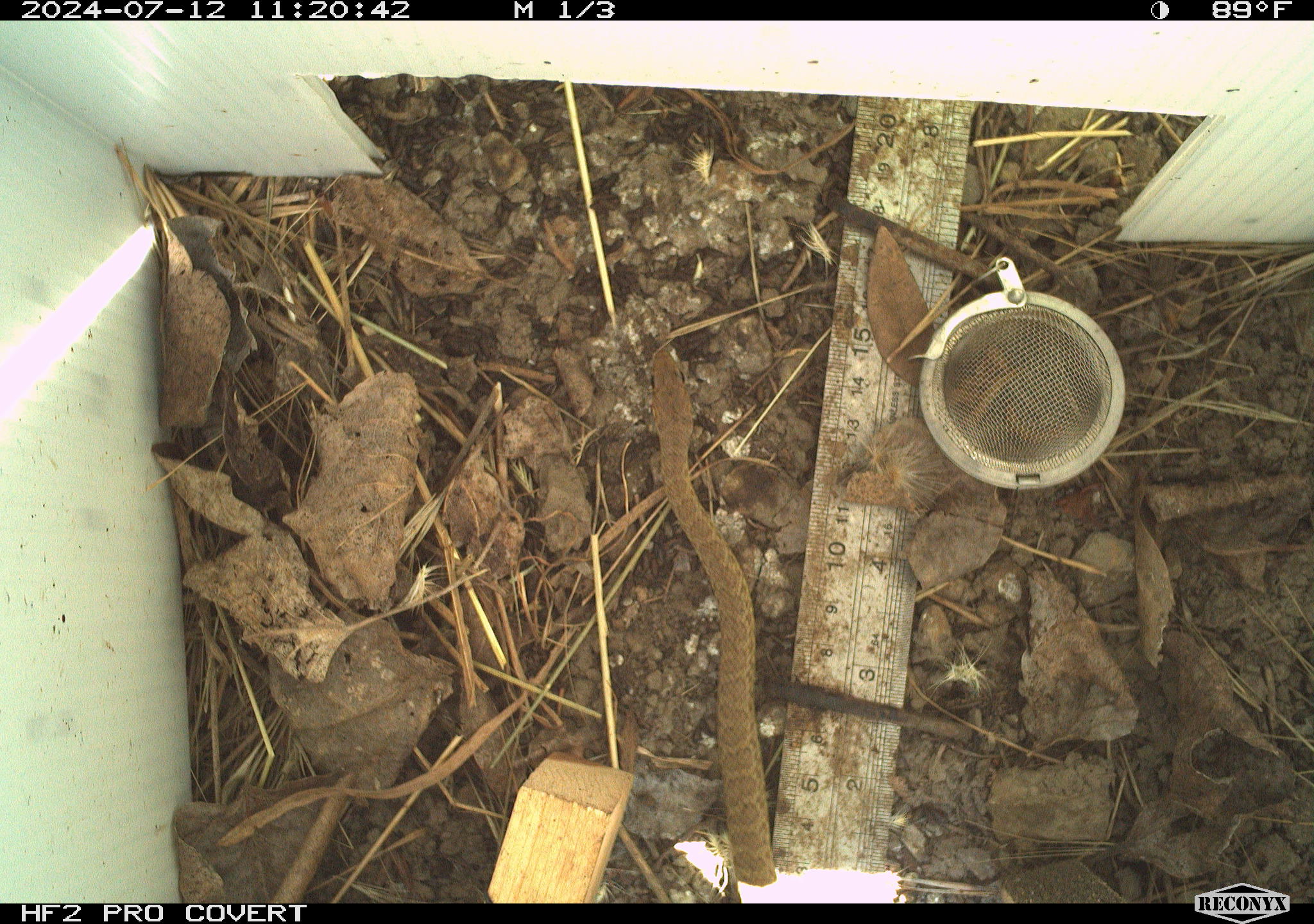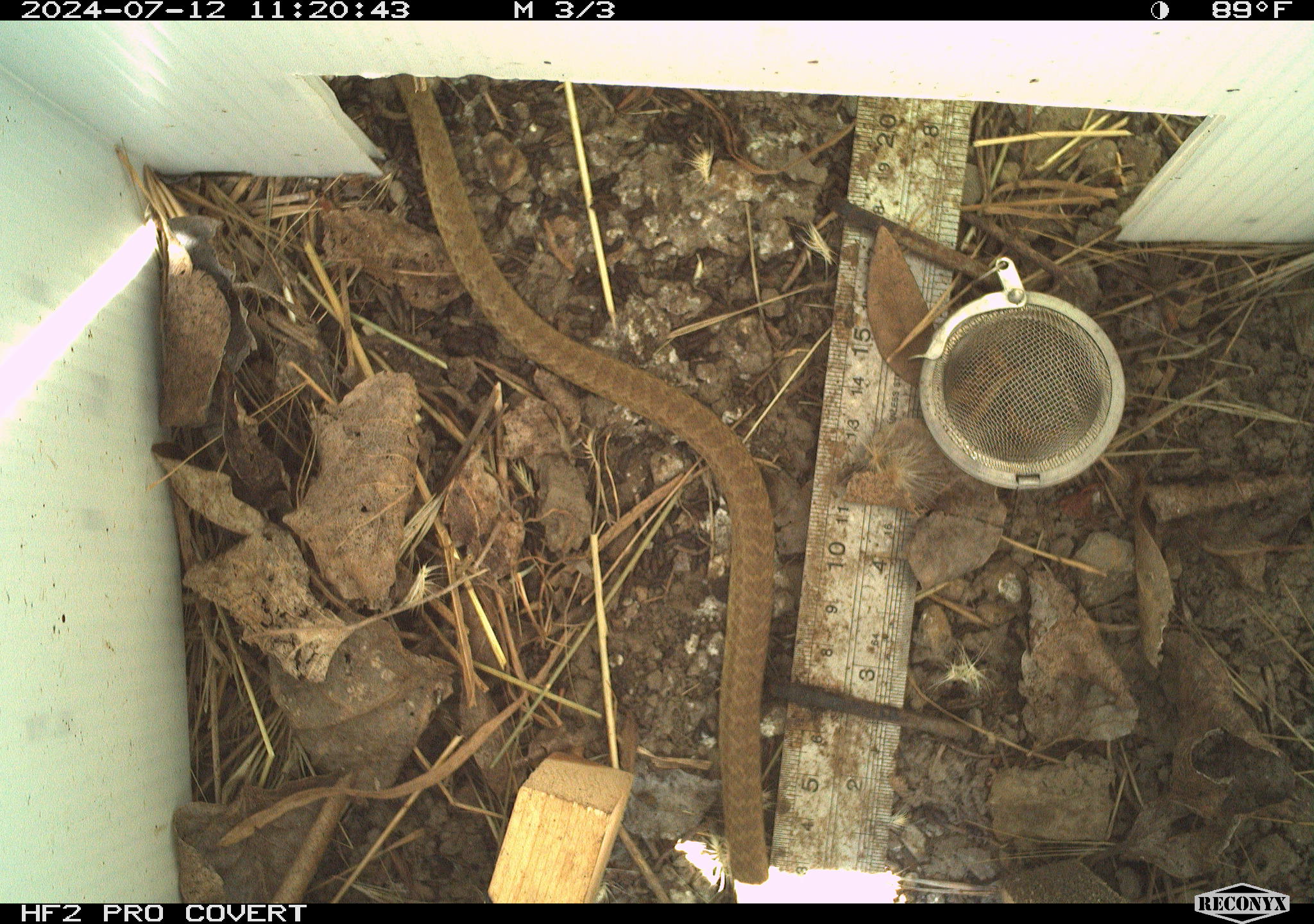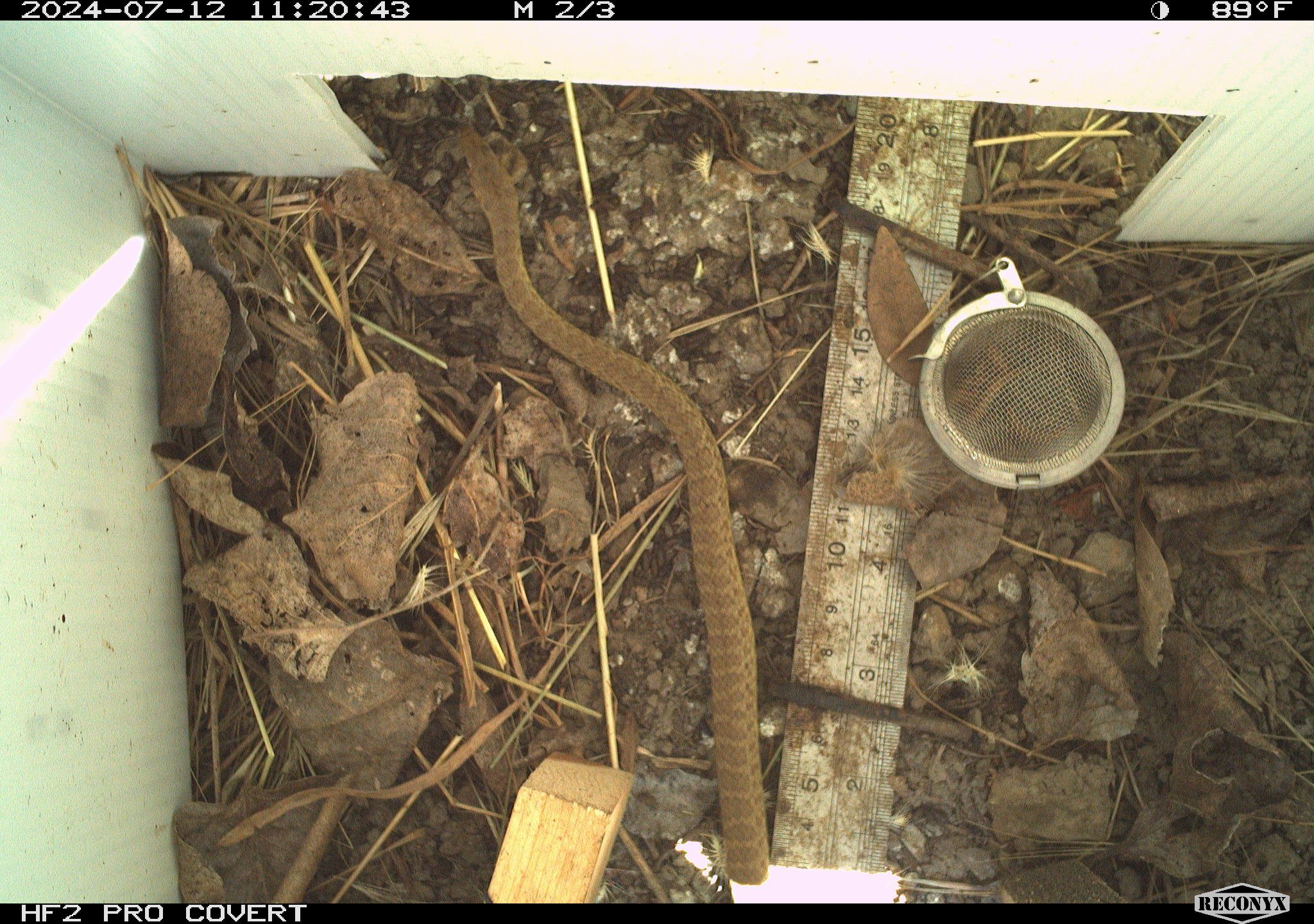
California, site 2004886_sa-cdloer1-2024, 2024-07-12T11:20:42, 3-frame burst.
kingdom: Animalia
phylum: Chordata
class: Reptilia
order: Squamata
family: Colubridae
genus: Hypsiglena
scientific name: Hypsiglena ochrorhynchus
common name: coast night snake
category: coast nightsnake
Coast nightsnake (coast night snake) (Hypsiglena ochrorhynchus).